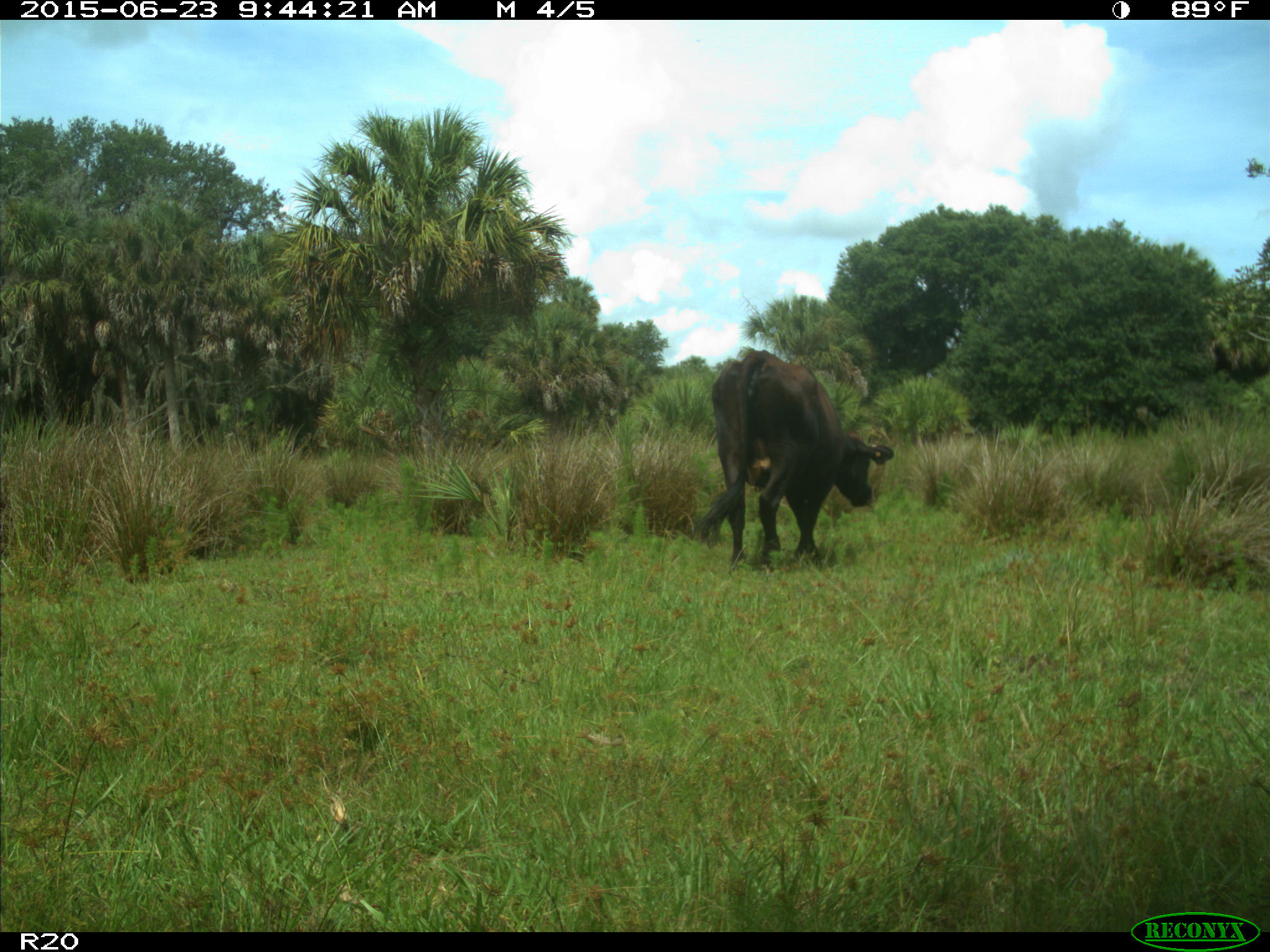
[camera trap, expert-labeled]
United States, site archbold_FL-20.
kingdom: Animalia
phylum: Chordata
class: Mammalia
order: Artiodactyla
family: Bovidae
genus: Bos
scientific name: Bos taurus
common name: domestic cow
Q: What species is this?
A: Bos taurus (domestic cow).